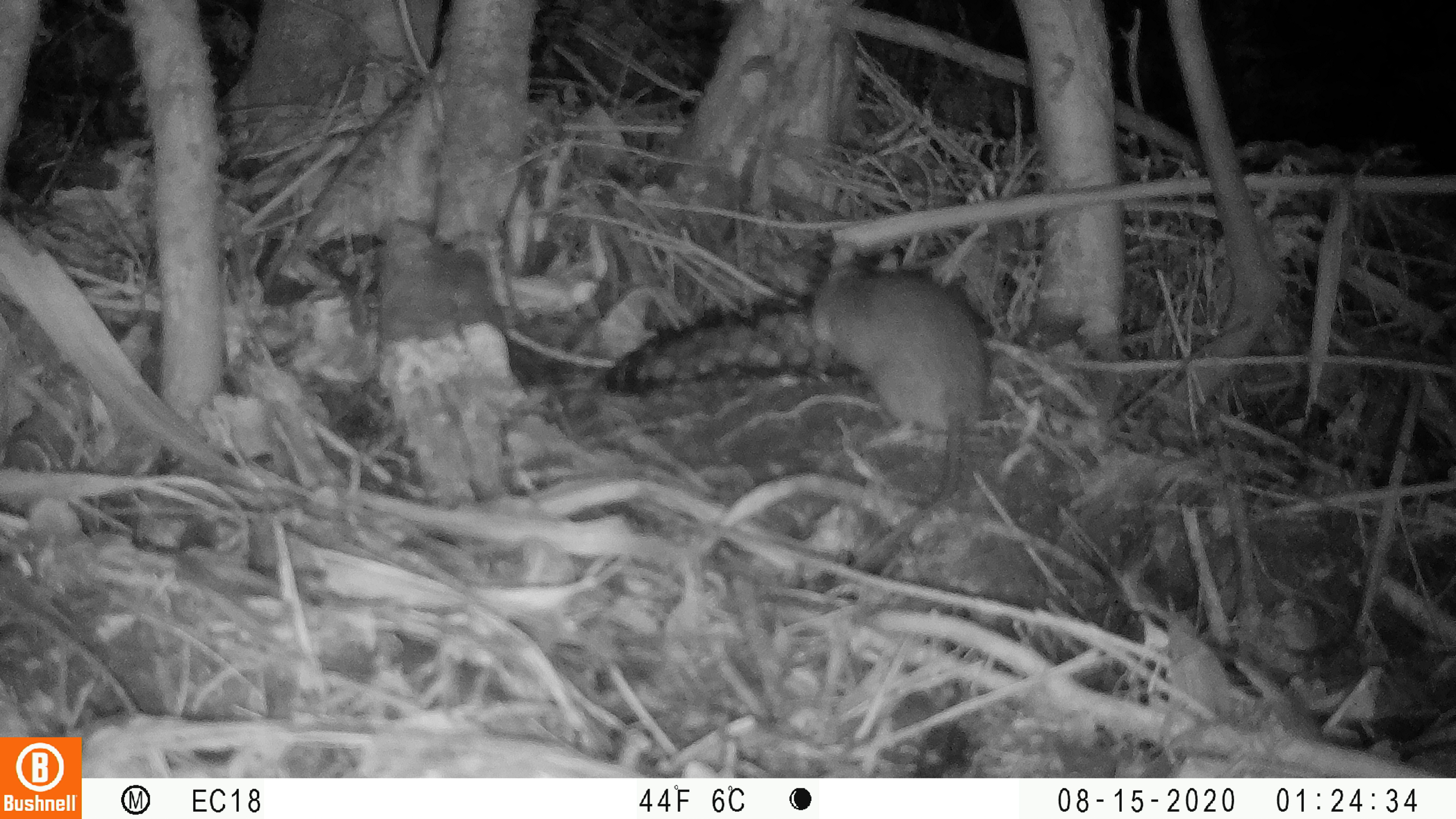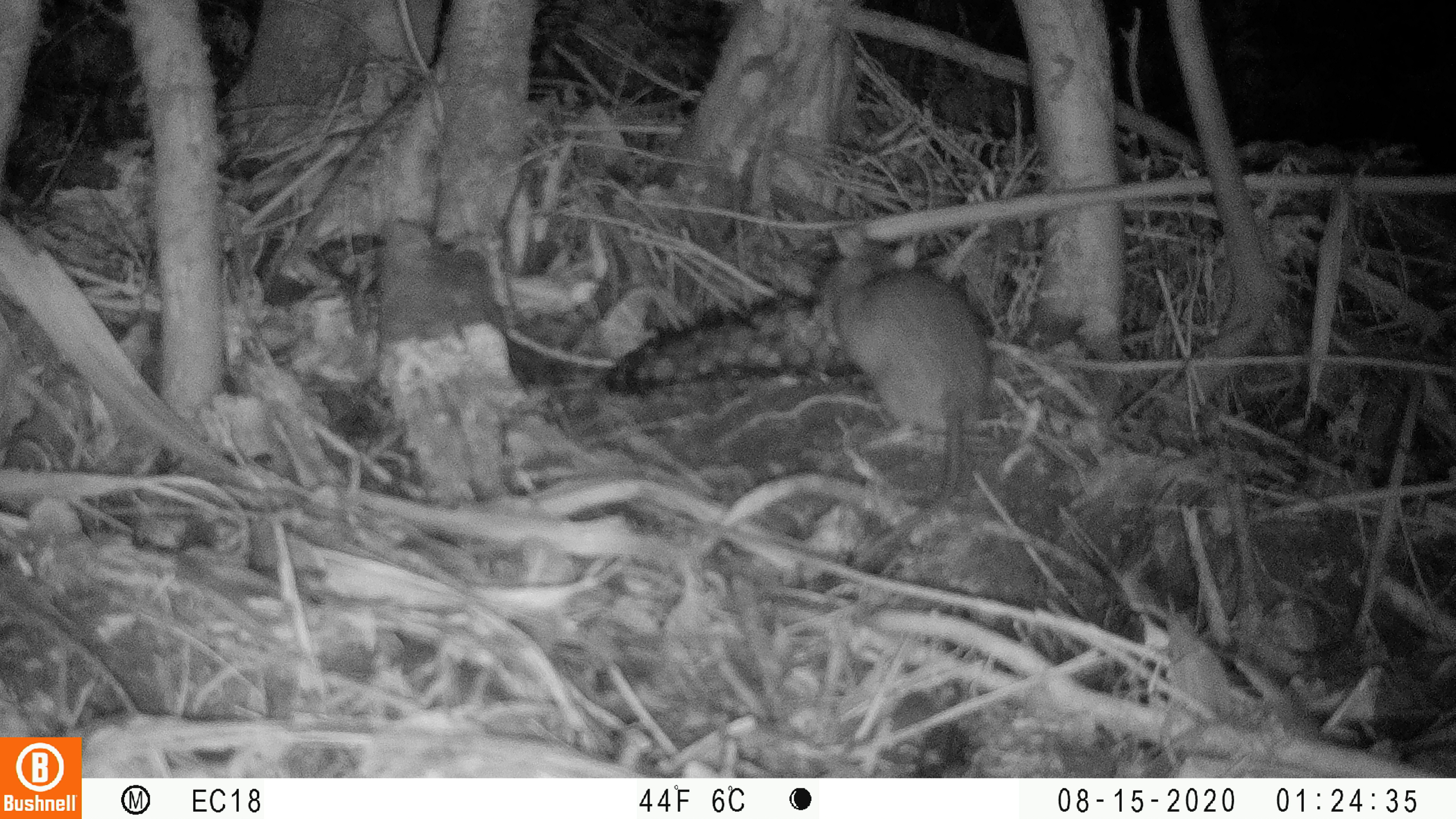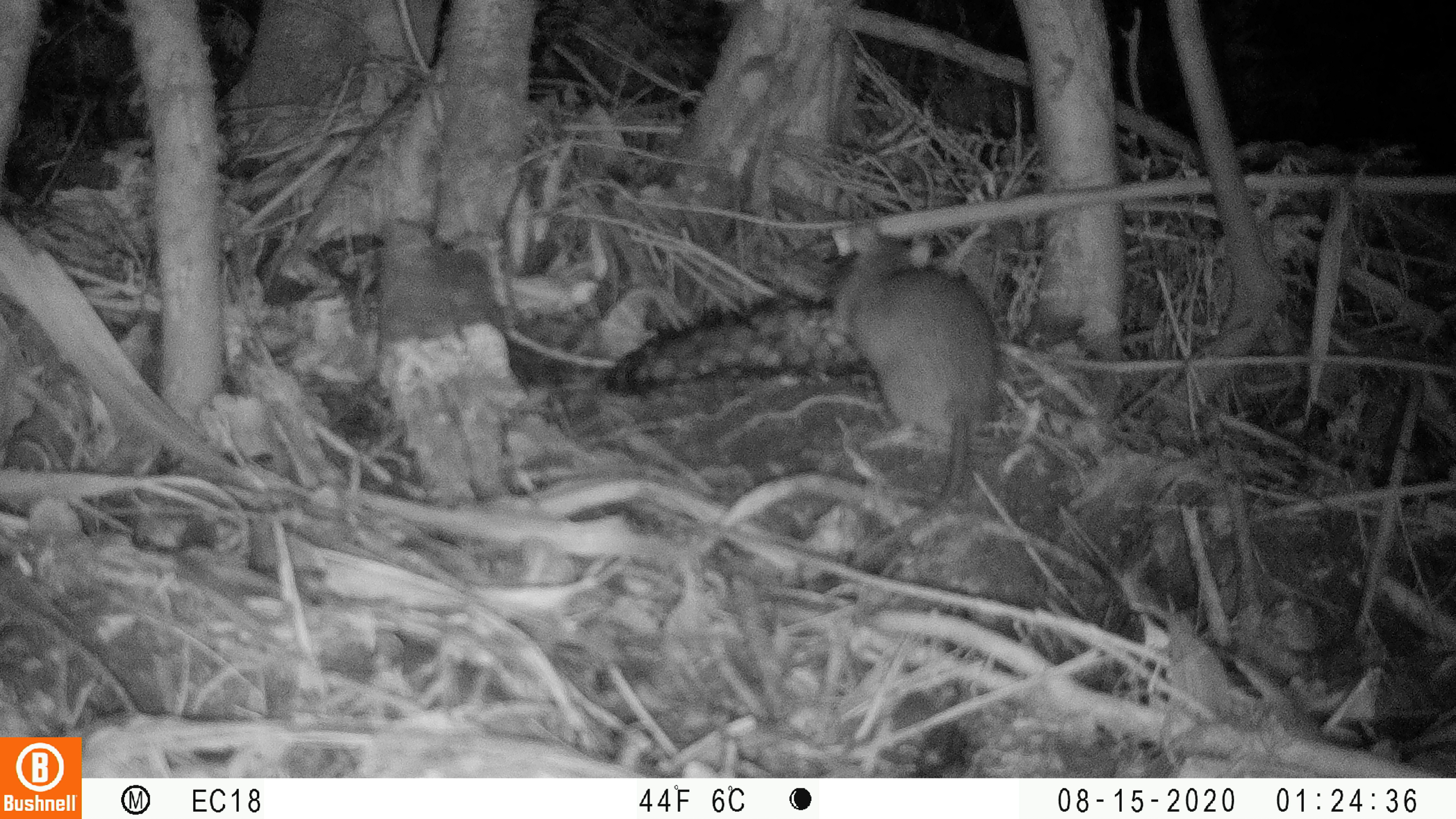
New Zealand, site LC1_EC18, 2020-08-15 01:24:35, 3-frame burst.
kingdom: Animalia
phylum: Chordata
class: Mammalia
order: Rodentia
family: Muridae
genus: Rattus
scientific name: Rattus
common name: rat